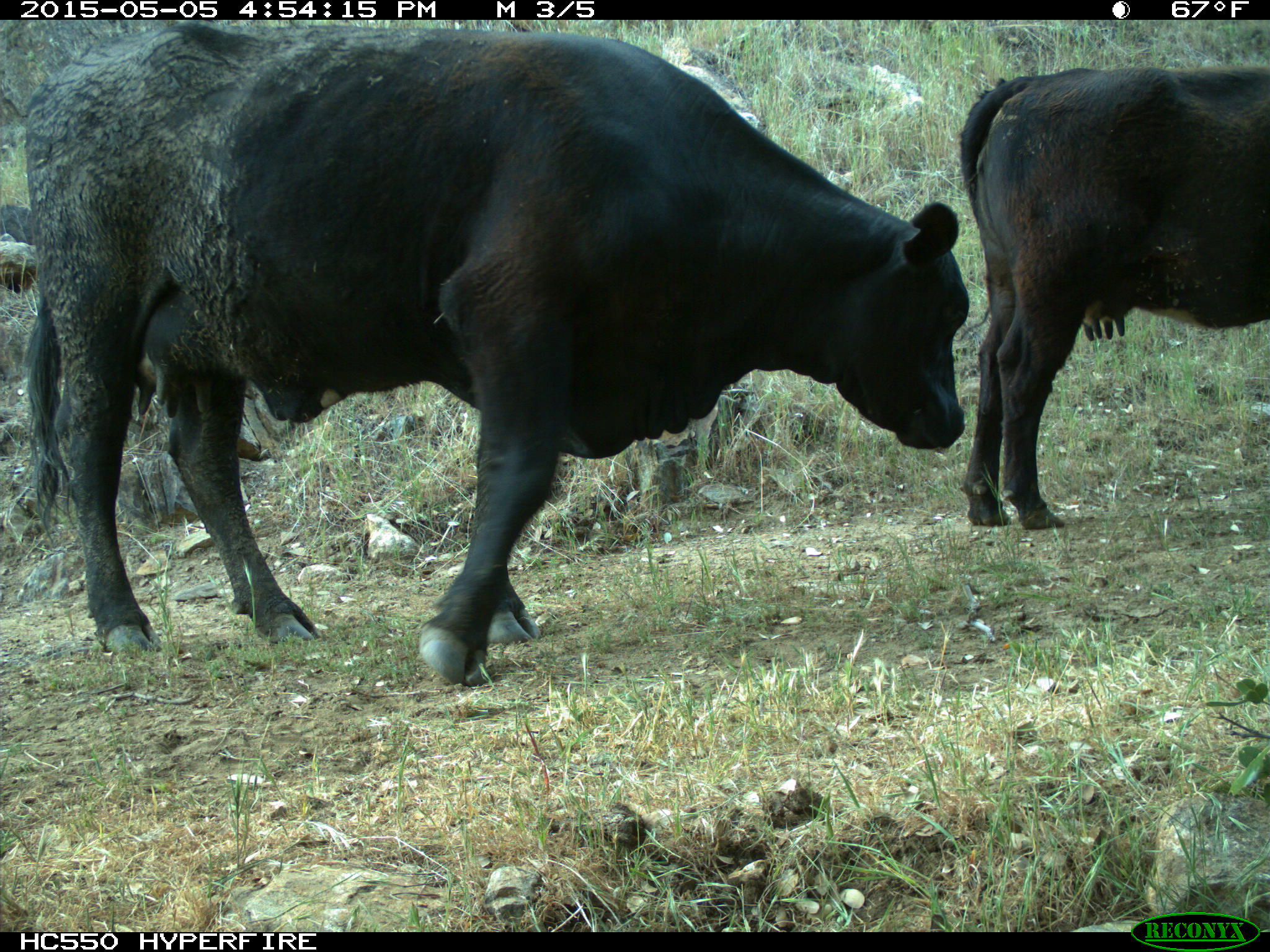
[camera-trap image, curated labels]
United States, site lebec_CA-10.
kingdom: Animalia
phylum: Chordata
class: Mammalia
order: Artiodactyla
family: Bovidae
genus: Bos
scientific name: Bos taurus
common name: domestic cow